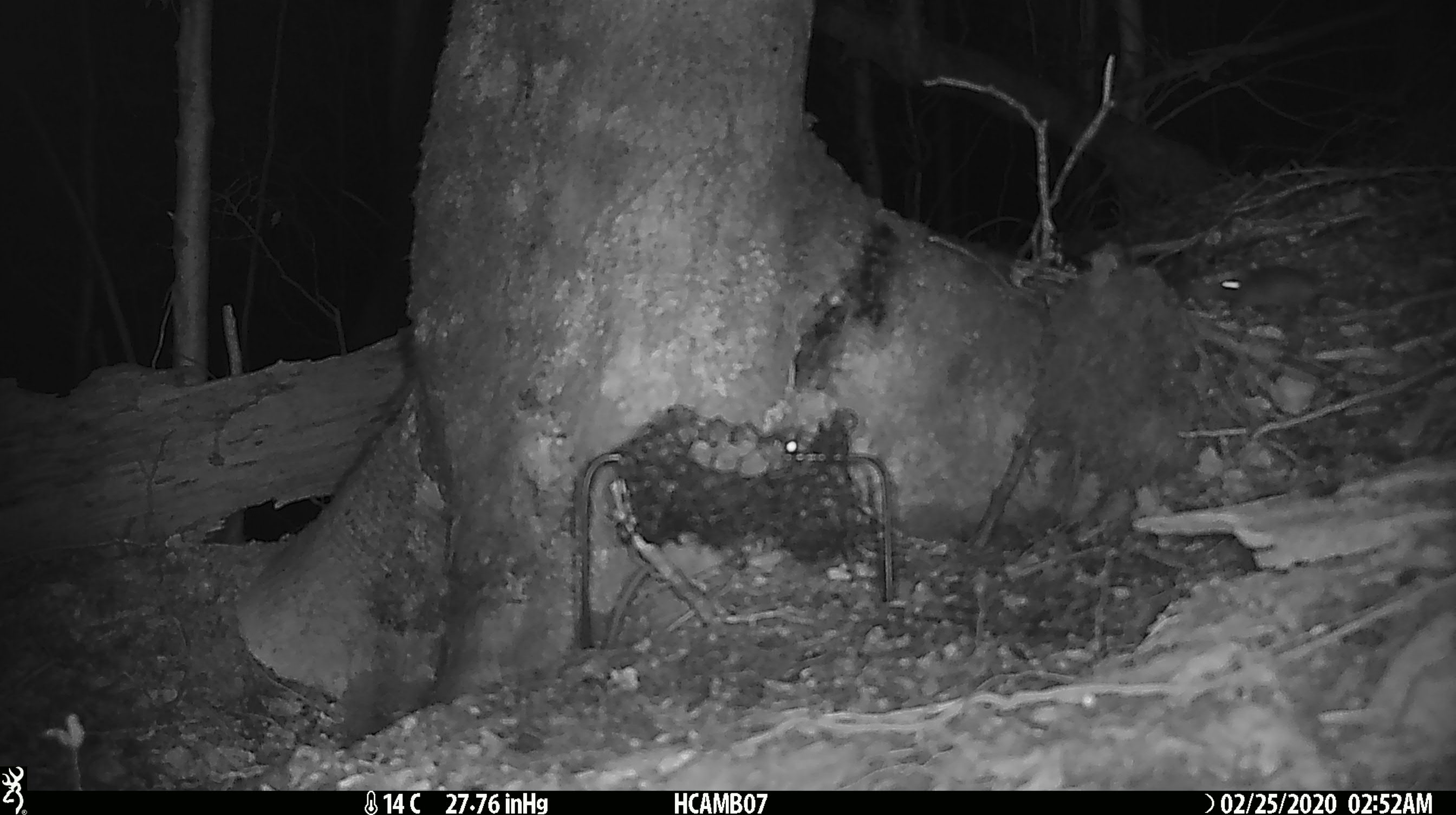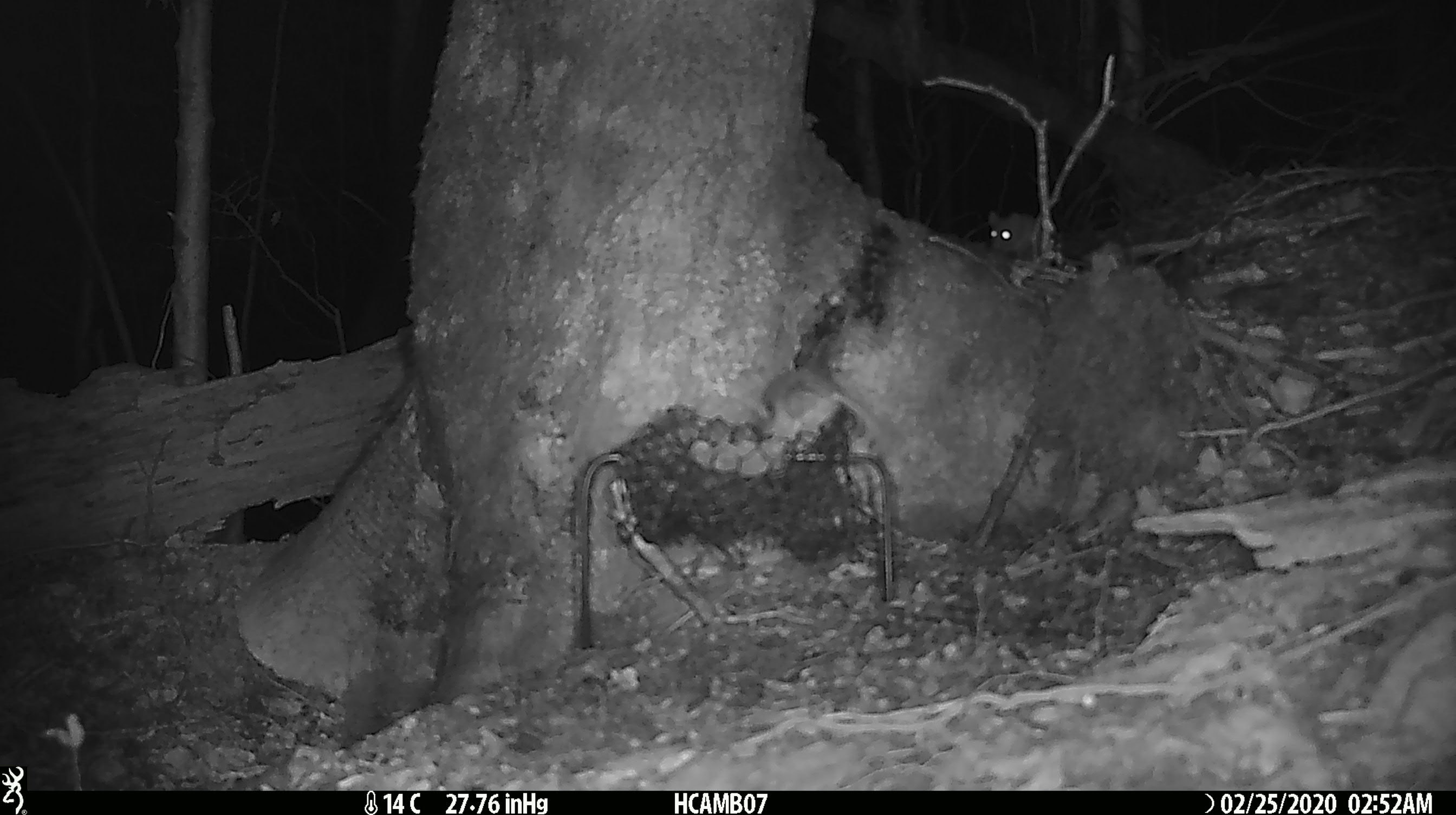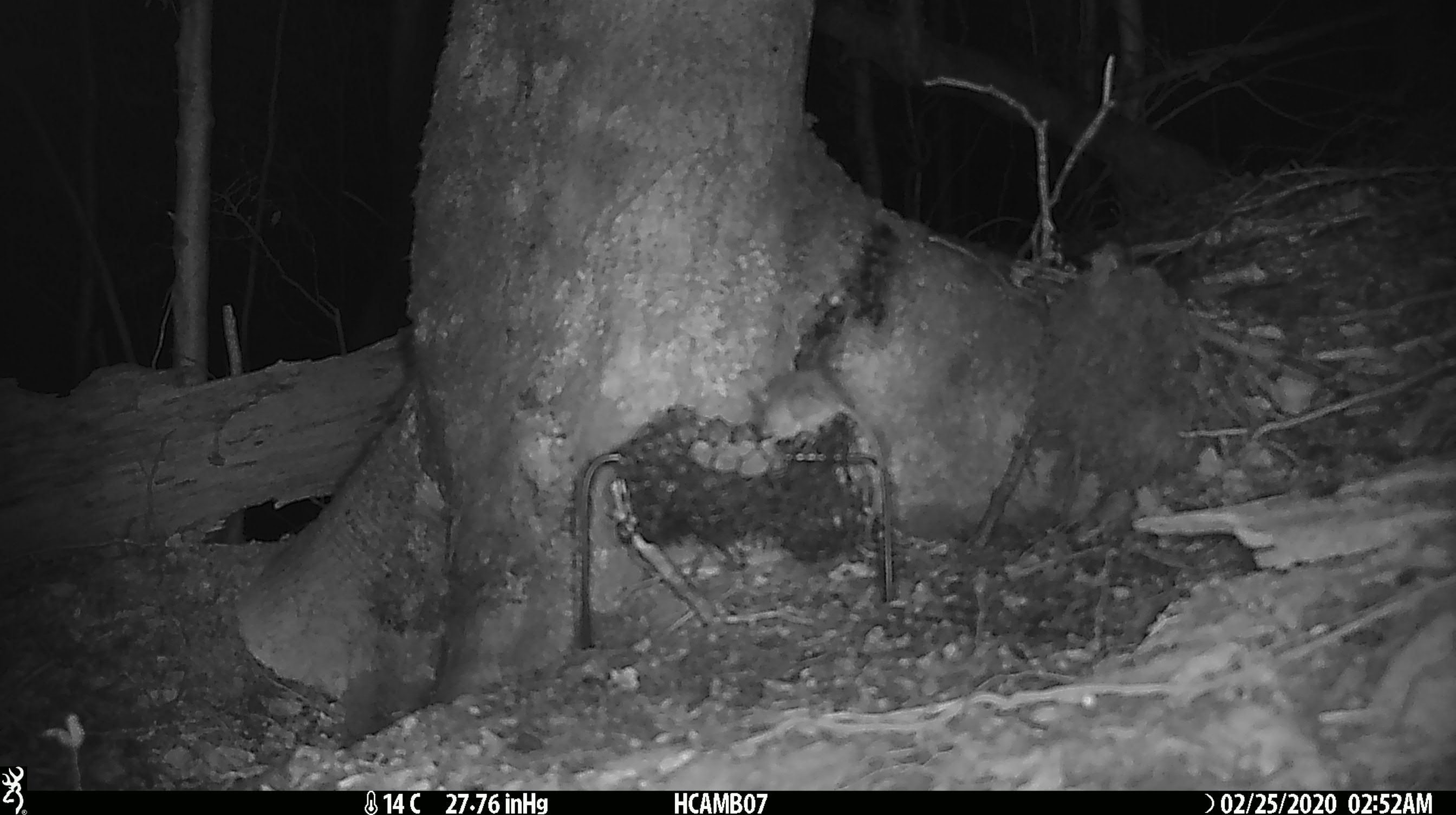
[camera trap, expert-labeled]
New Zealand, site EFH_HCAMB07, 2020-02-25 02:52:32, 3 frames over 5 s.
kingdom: Animalia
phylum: Chordata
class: Mammalia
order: Rodentia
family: Muridae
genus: Mus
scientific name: Mus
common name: mouse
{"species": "mouse (Mus)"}